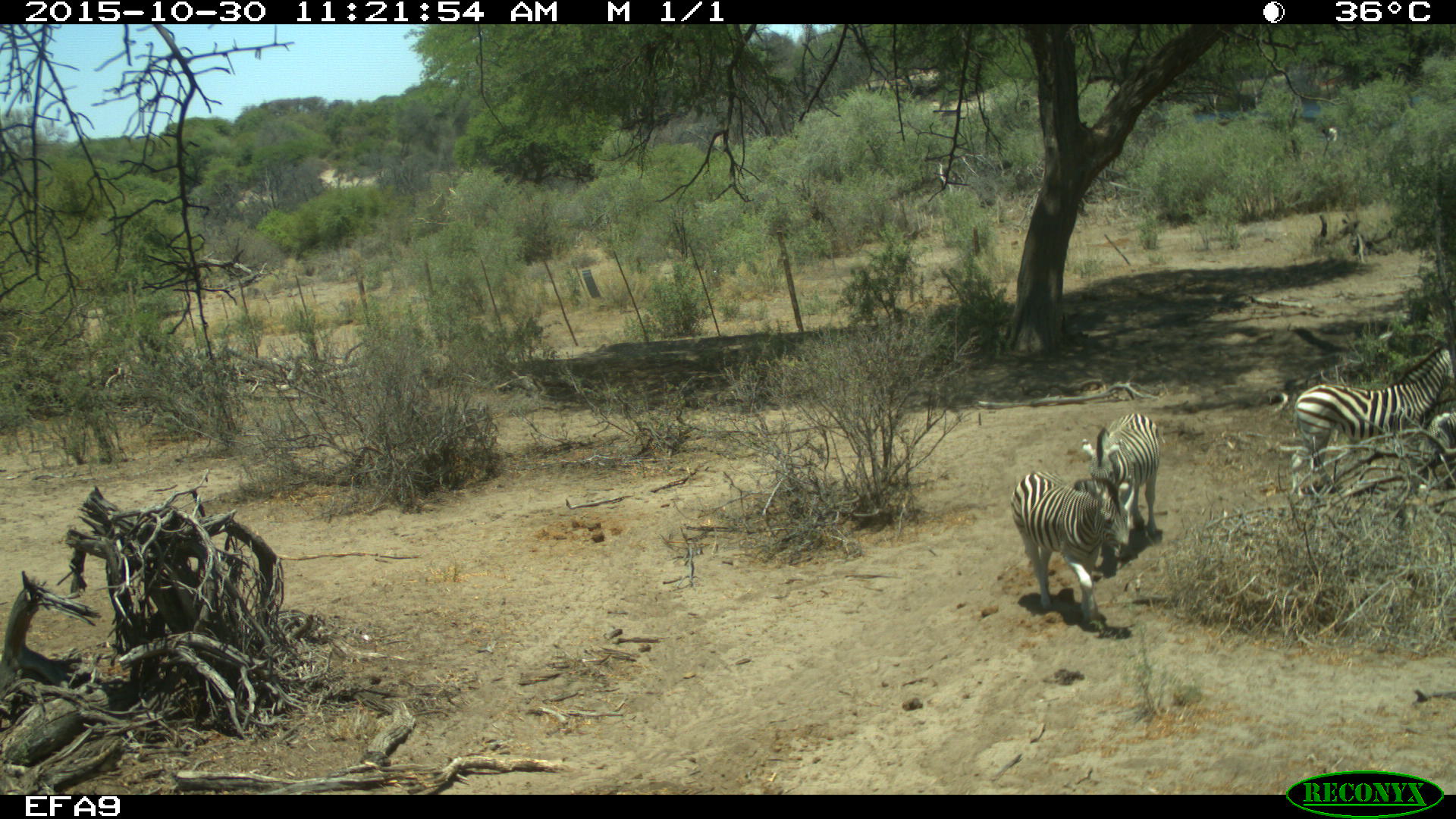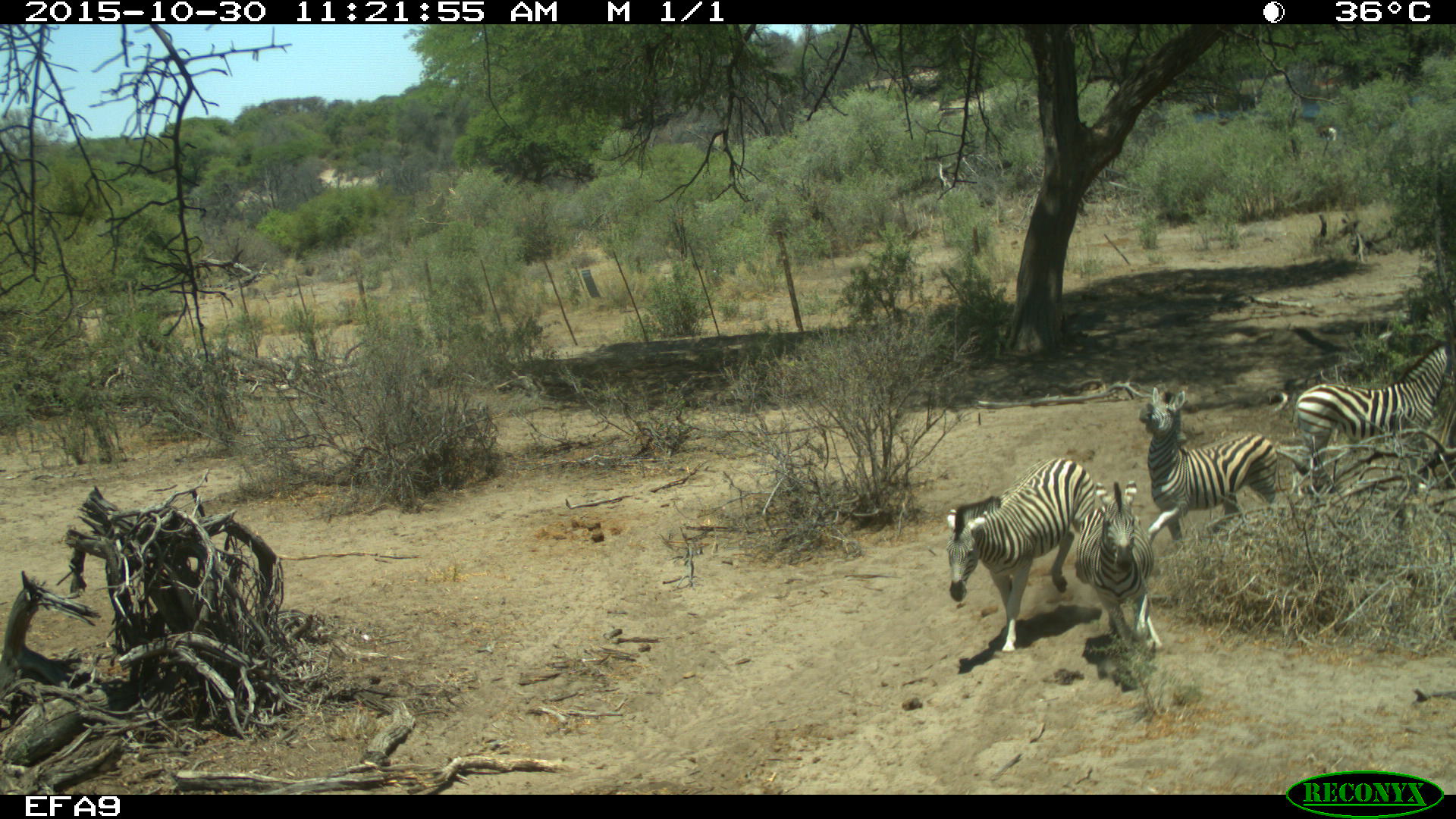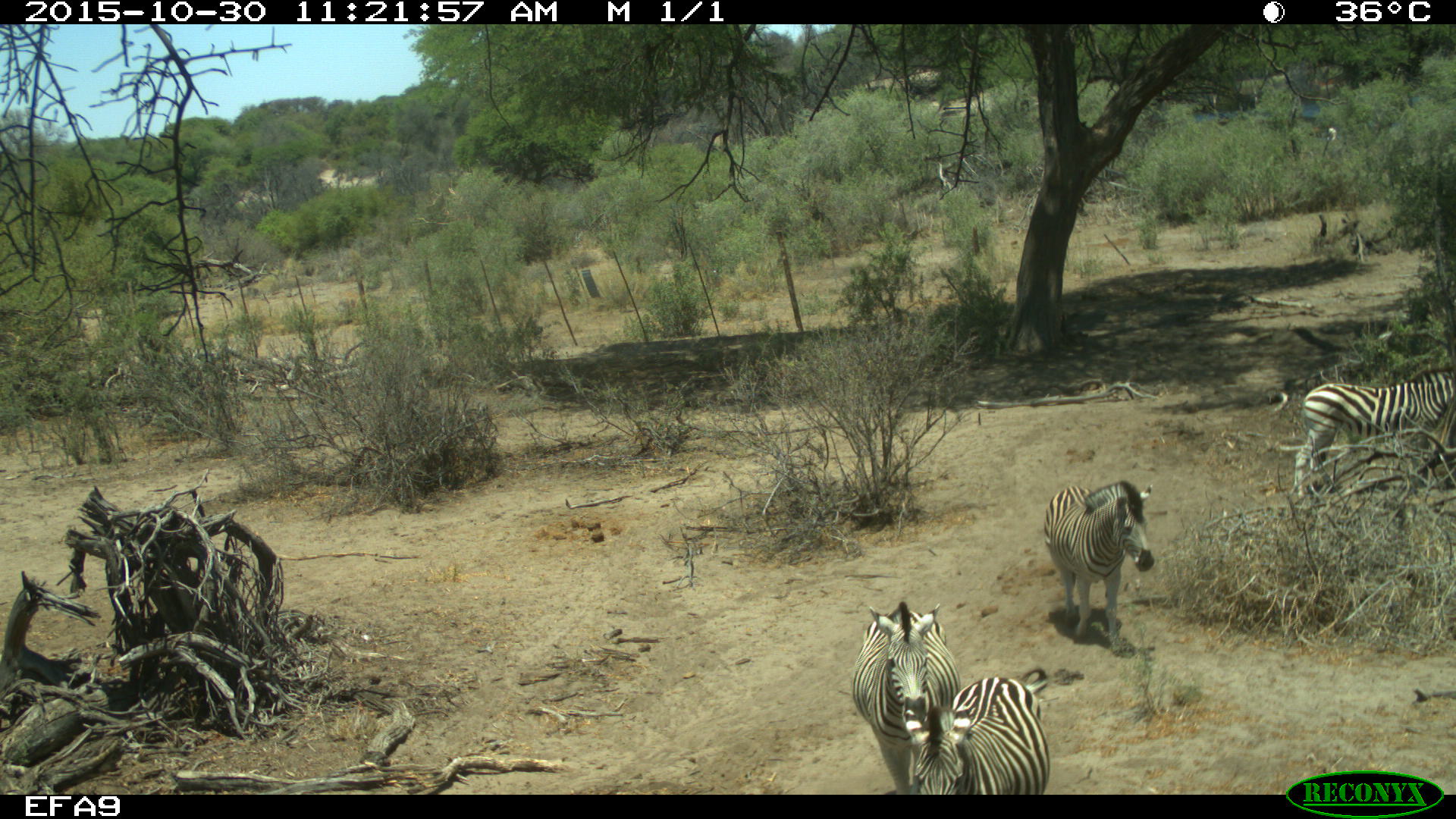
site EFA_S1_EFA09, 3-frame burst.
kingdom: Animalia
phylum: Chordata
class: Mammalia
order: Perissodactyla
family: Equidae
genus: Equus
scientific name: Equus quagga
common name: plains zebra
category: zebraplains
Zebraplains (plains zebra) (Equus quagga), count 4. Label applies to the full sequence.